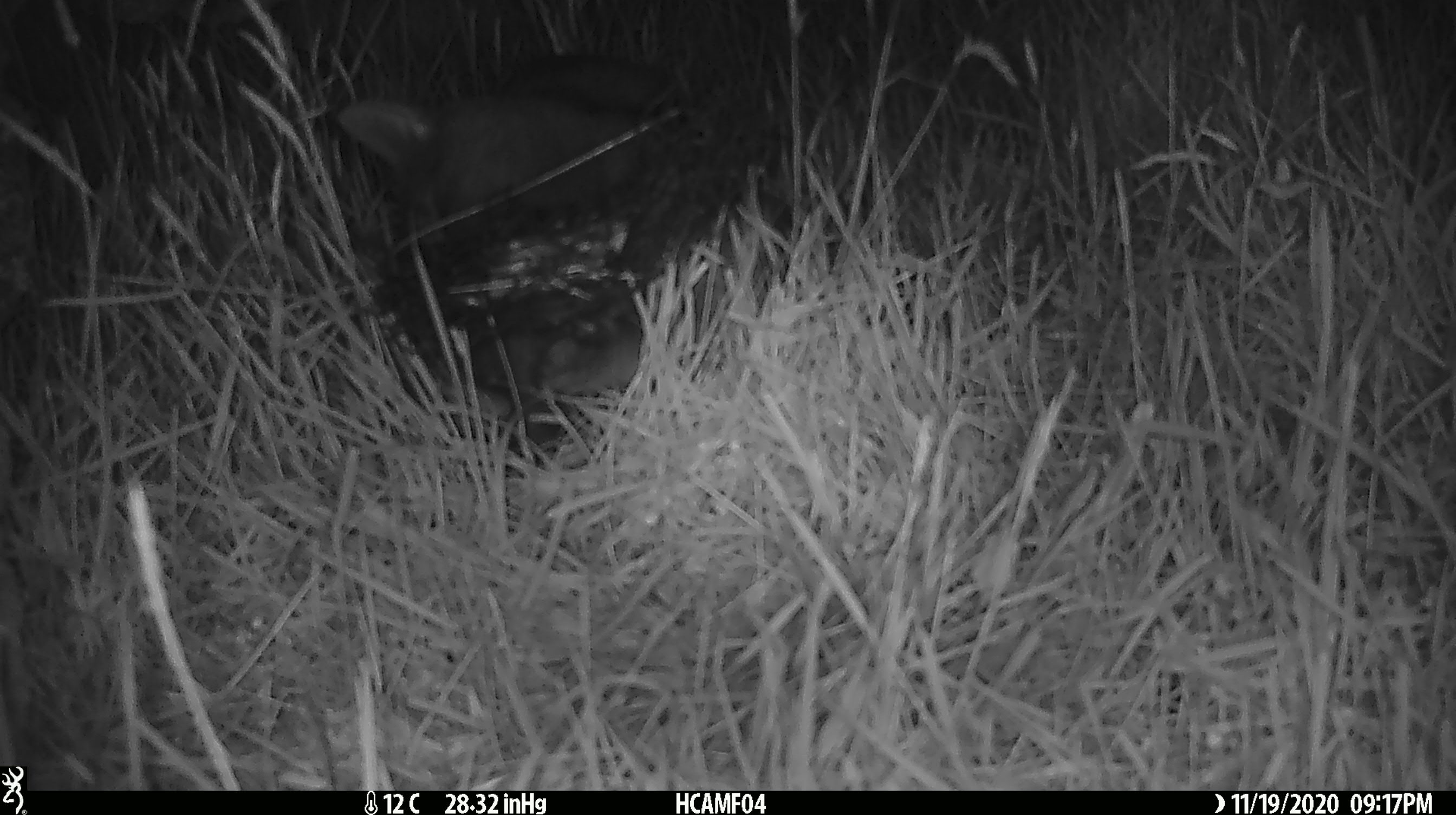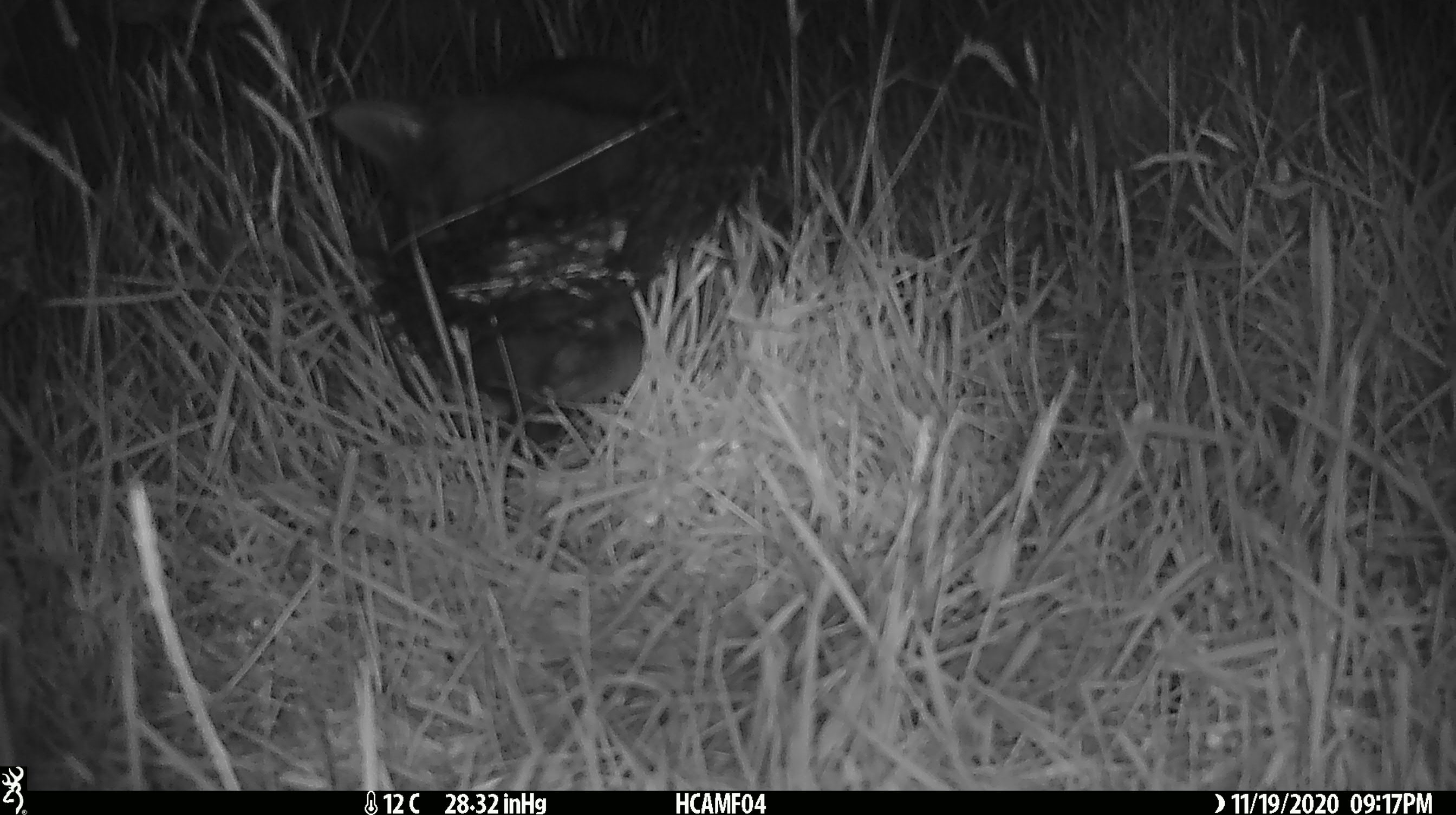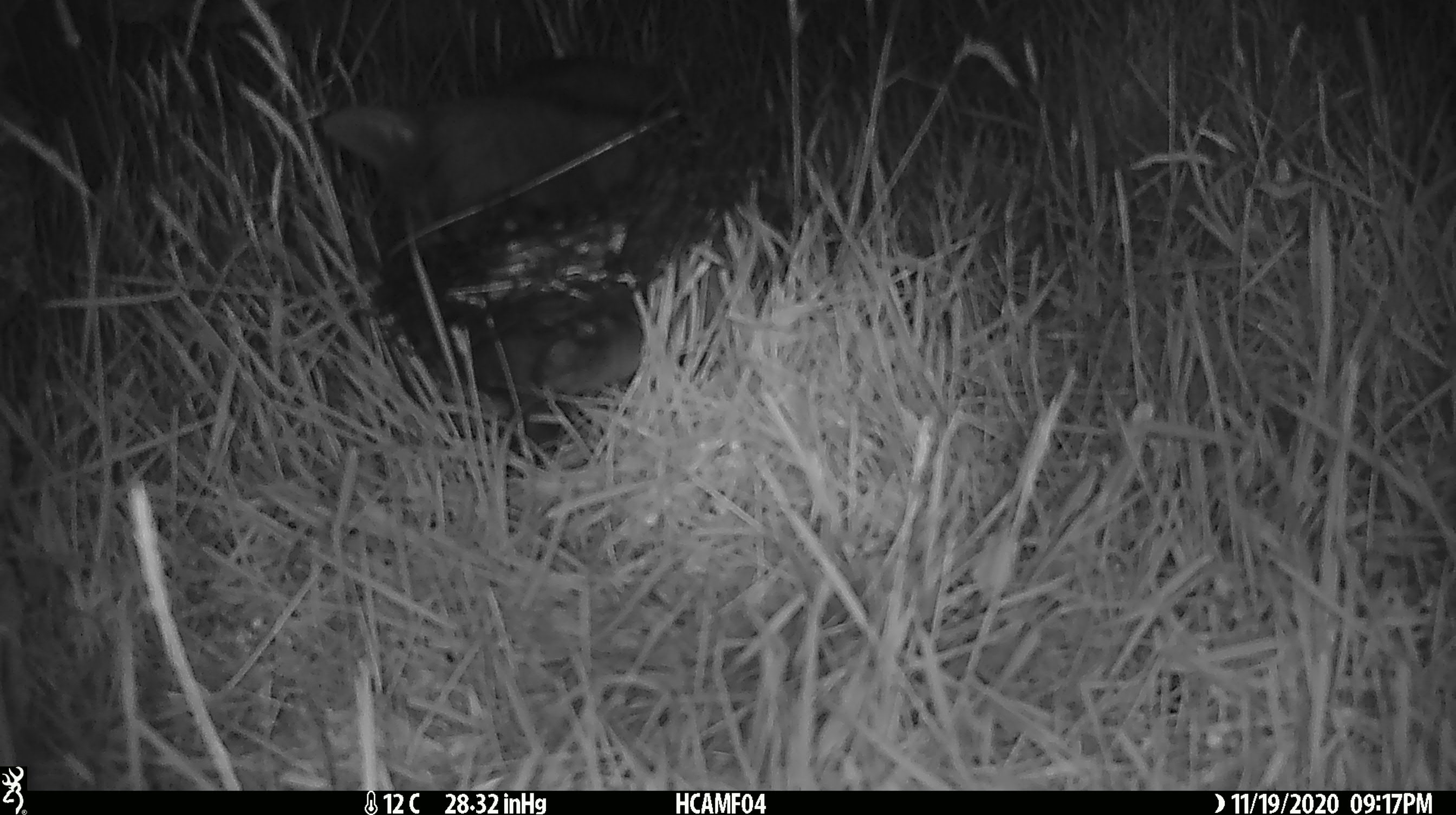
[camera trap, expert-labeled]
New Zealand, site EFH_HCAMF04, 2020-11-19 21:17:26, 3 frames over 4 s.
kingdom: Animalia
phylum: Chordata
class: Mammalia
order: Carnivora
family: Felidae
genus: Felis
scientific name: Felis catus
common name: domestic cat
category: cat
Cat (domestic cat) (Felis catus).